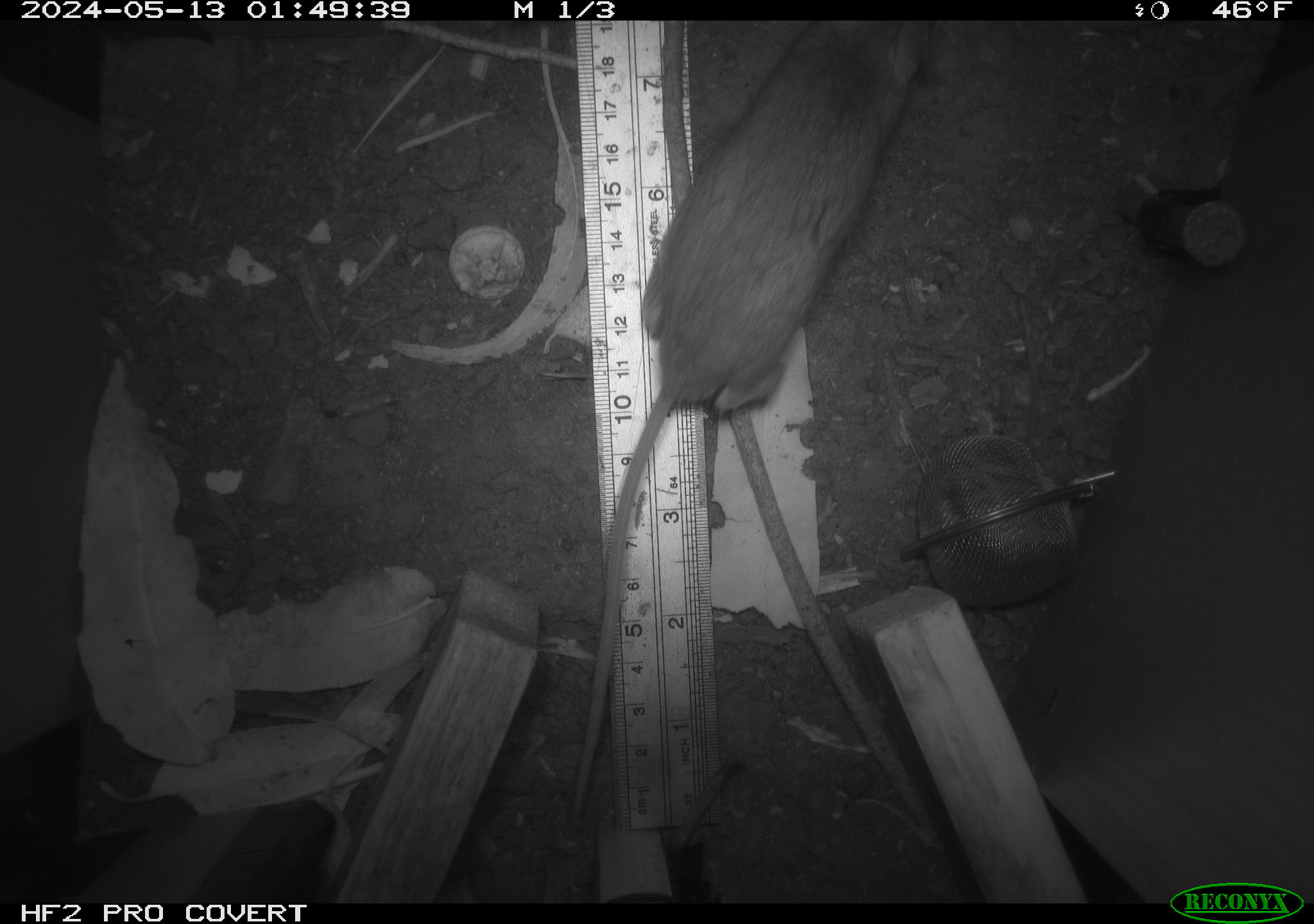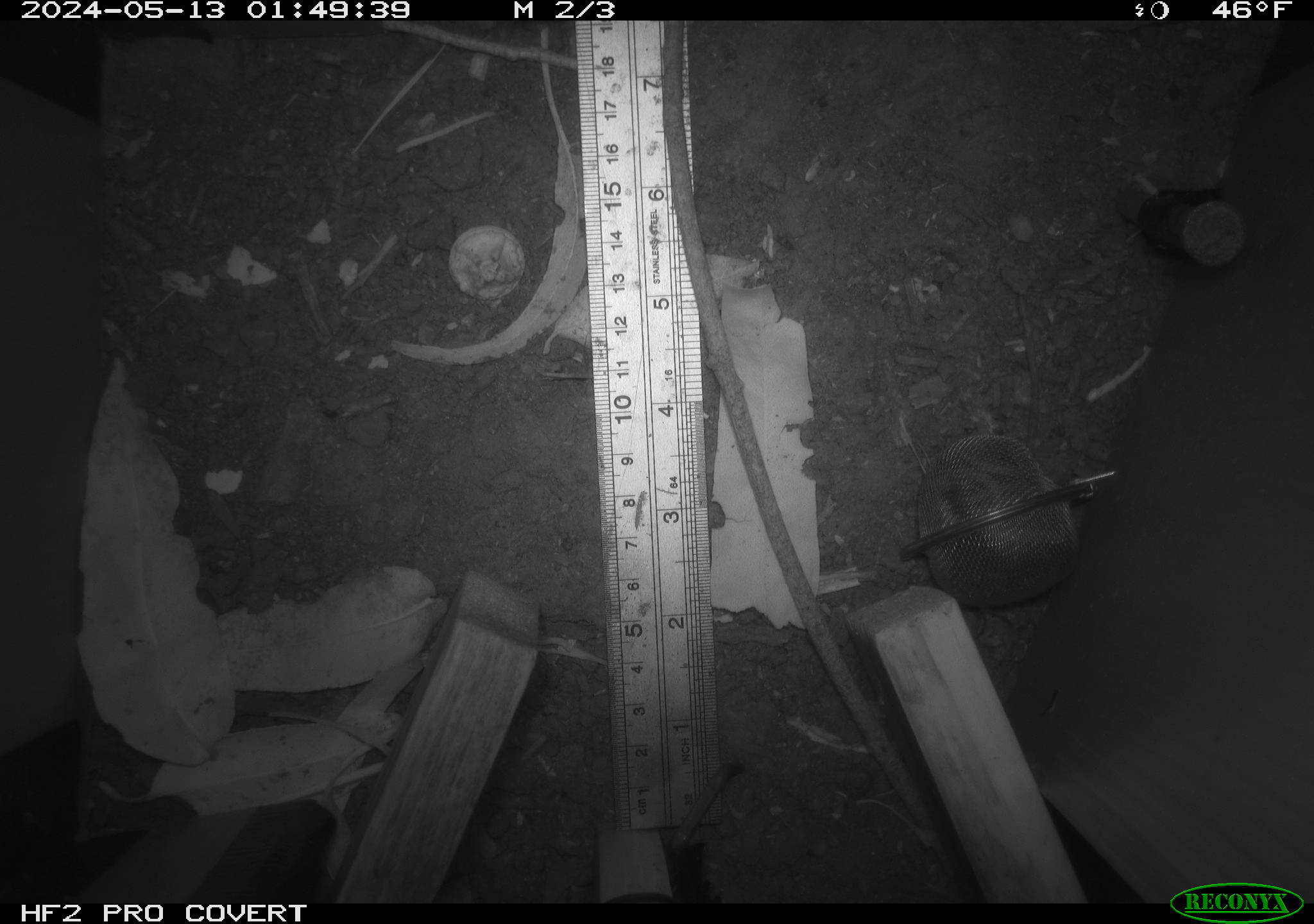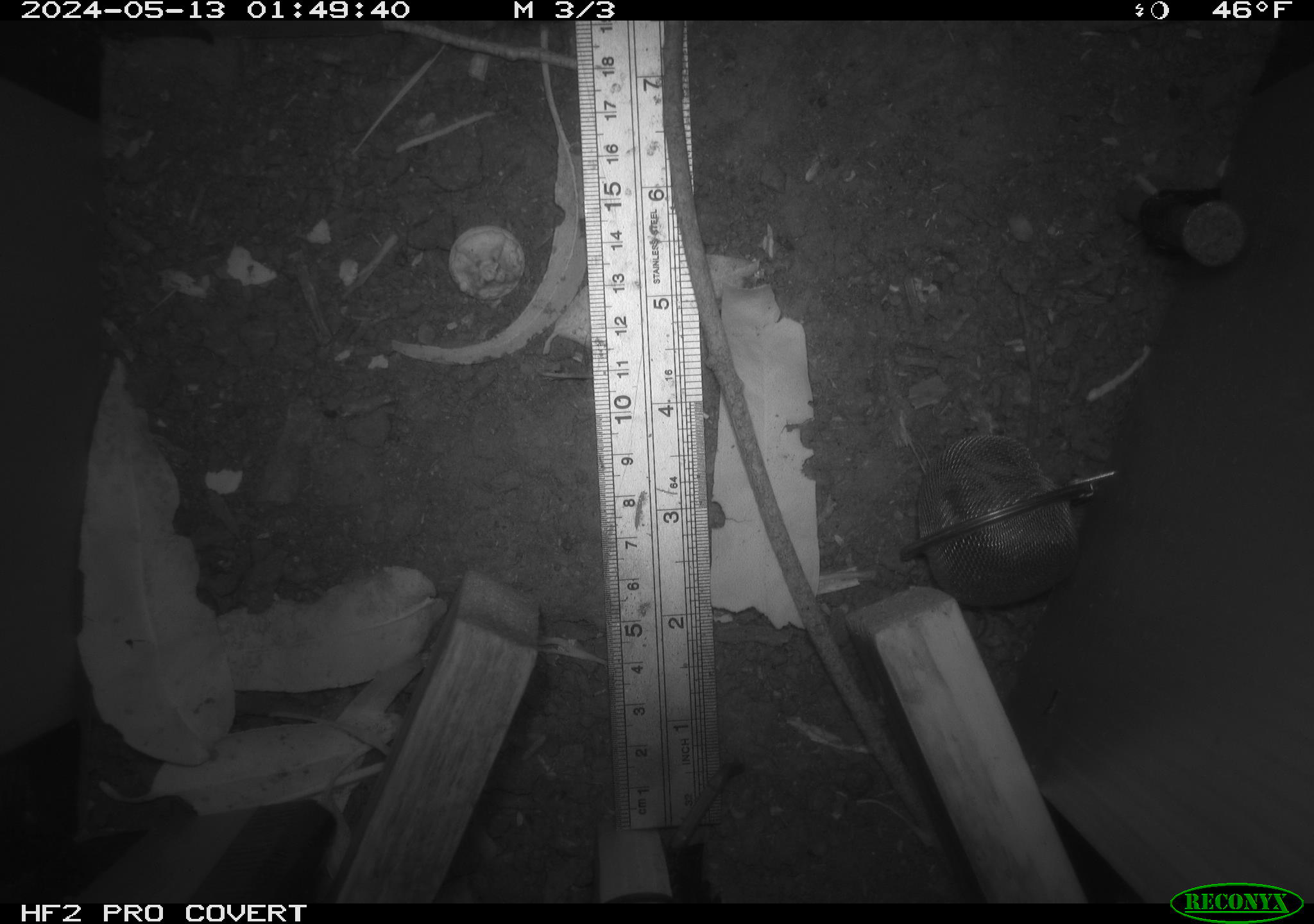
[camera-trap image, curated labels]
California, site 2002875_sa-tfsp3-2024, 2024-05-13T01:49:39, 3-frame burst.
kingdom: Animalia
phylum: Chordata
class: Mammalia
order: Rodentia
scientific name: Rodentia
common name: rodent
Rodent (Rodentia).